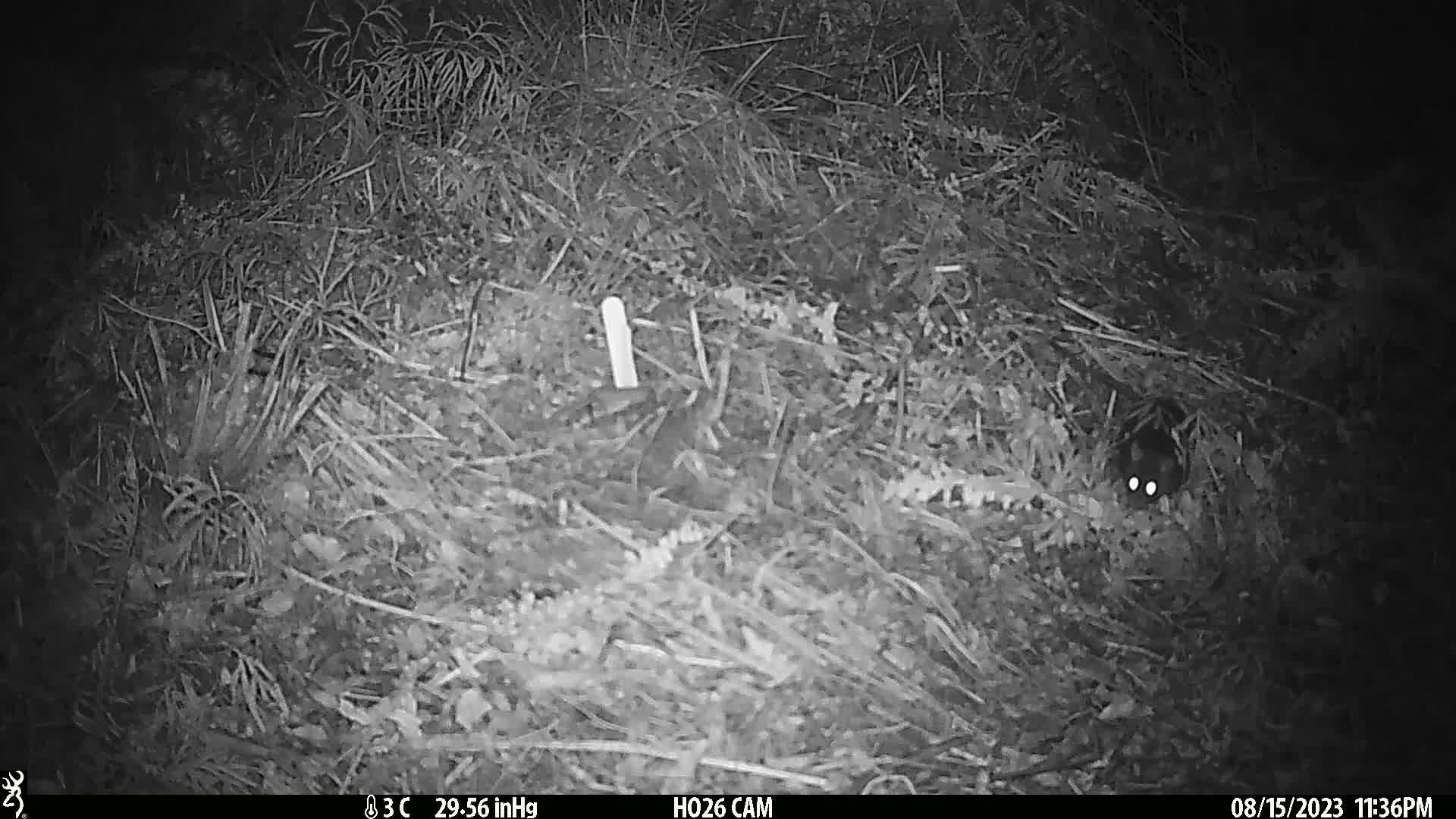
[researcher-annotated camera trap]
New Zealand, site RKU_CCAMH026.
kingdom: Animalia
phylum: Chordata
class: Mammalia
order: Rodentia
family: Muridae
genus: Rattus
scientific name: Rattus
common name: rat